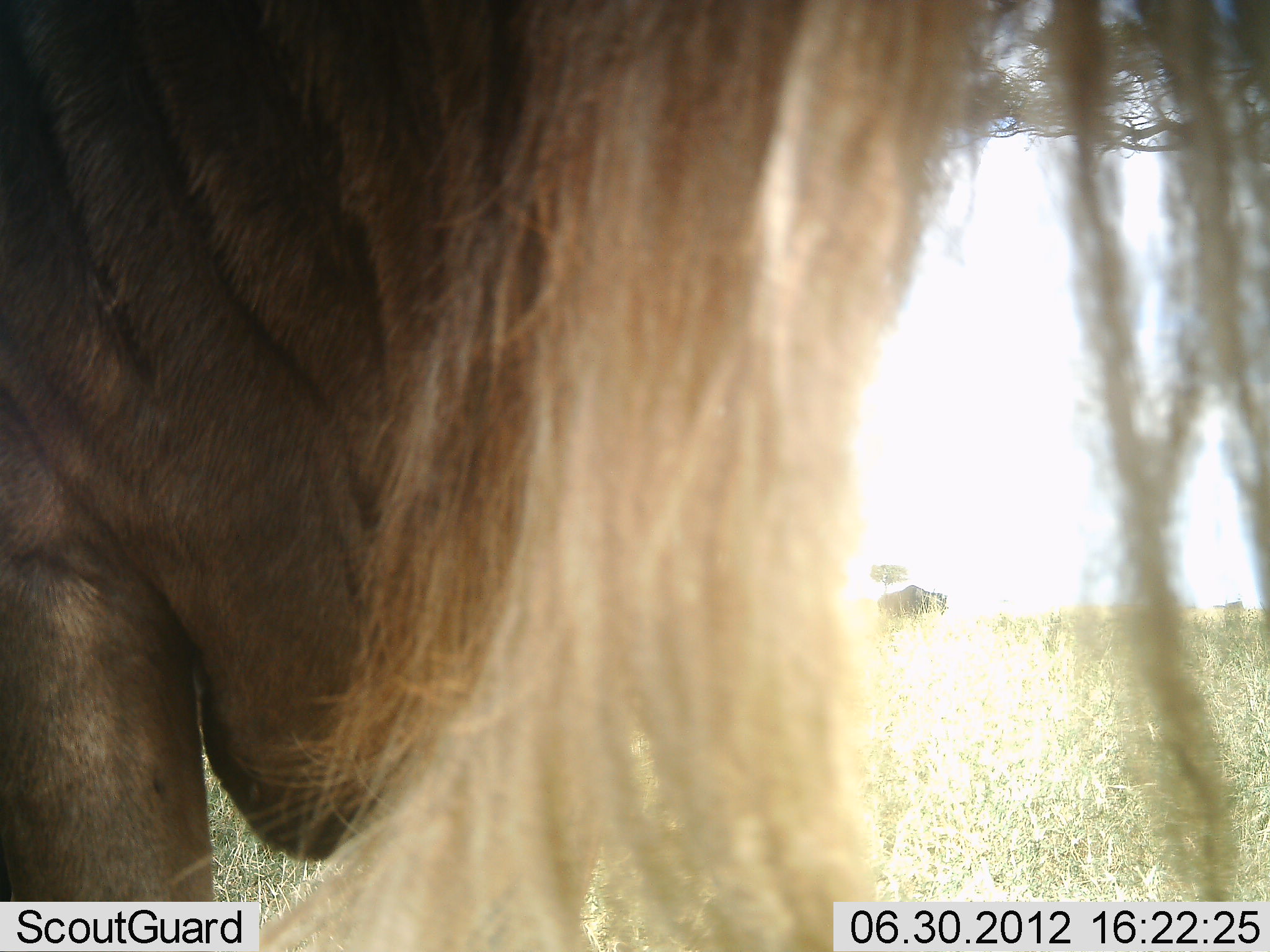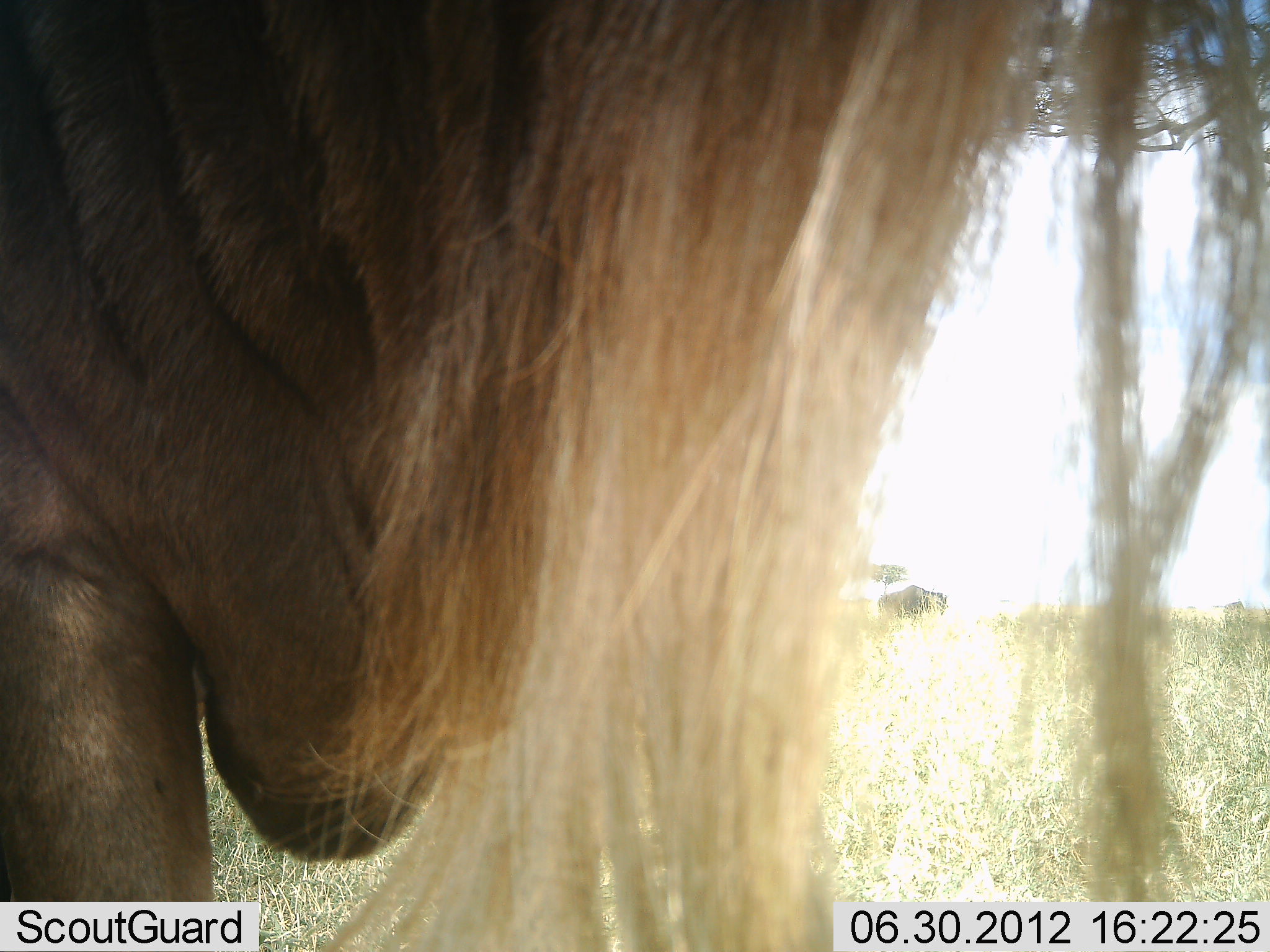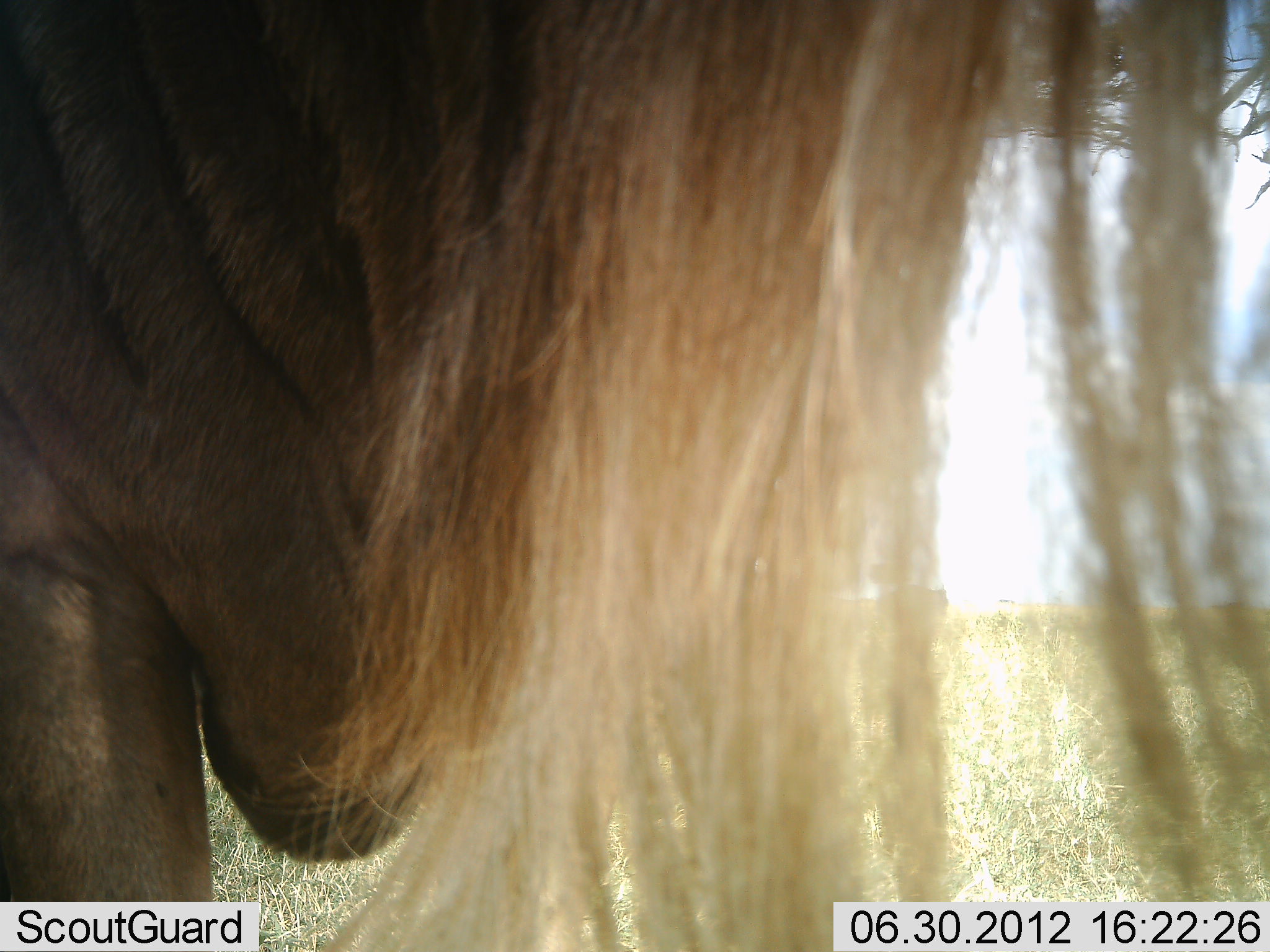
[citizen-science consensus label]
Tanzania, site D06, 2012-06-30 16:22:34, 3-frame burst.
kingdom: Animalia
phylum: Chordata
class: Mammalia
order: Artiodactyla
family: Bovidae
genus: Connochaetes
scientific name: Connochaetes taurinus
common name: blue wildebeest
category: wildebeest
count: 1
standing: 100%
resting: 0%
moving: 9%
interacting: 0%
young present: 0%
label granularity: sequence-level